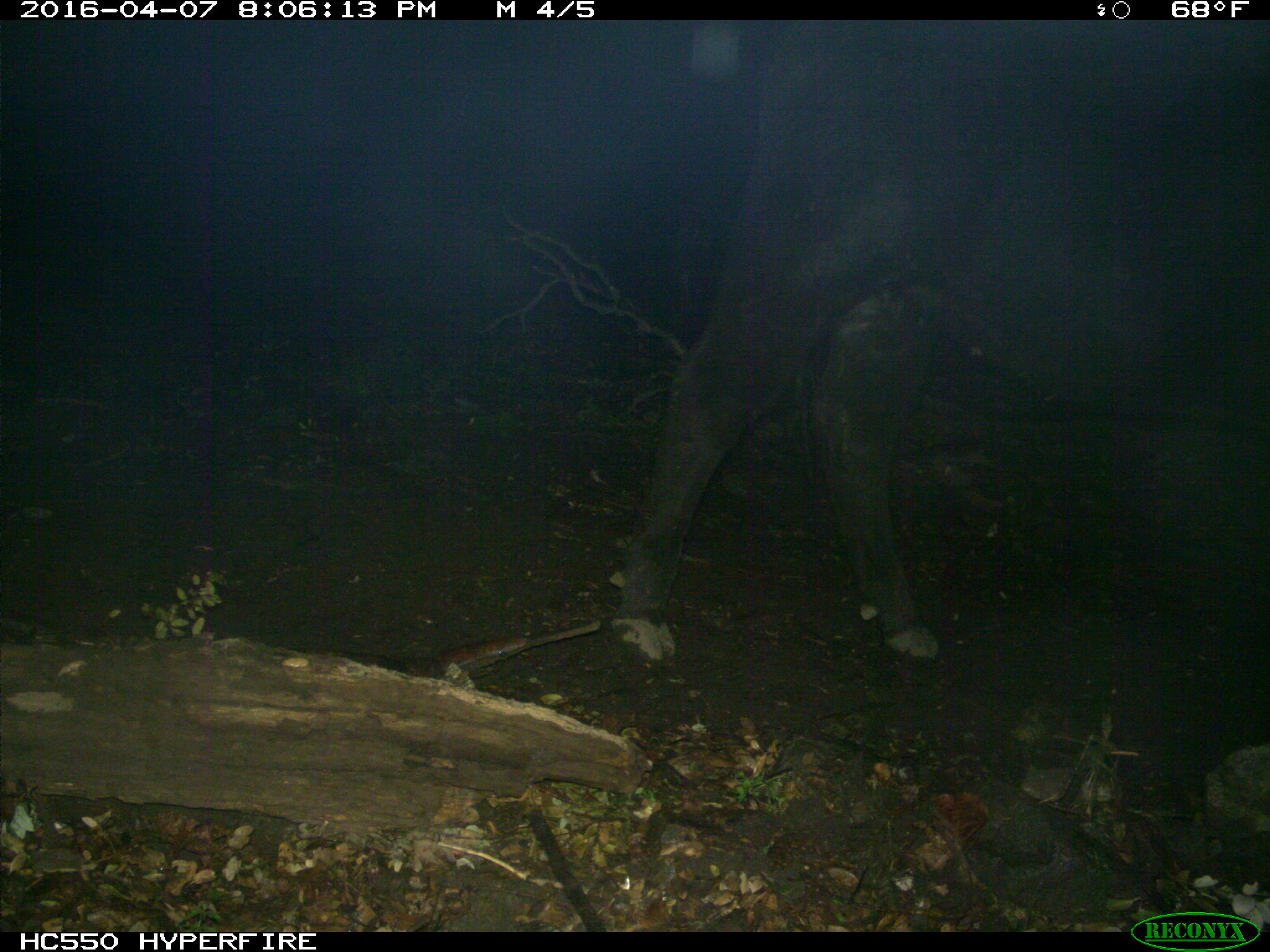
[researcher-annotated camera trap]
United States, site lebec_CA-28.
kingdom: Animalia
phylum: Chordata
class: Mammalia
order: Artiodactyla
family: Bovidae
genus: Bos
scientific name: Bos taurus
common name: domestic cow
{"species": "Bos taurus (domestic cow)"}